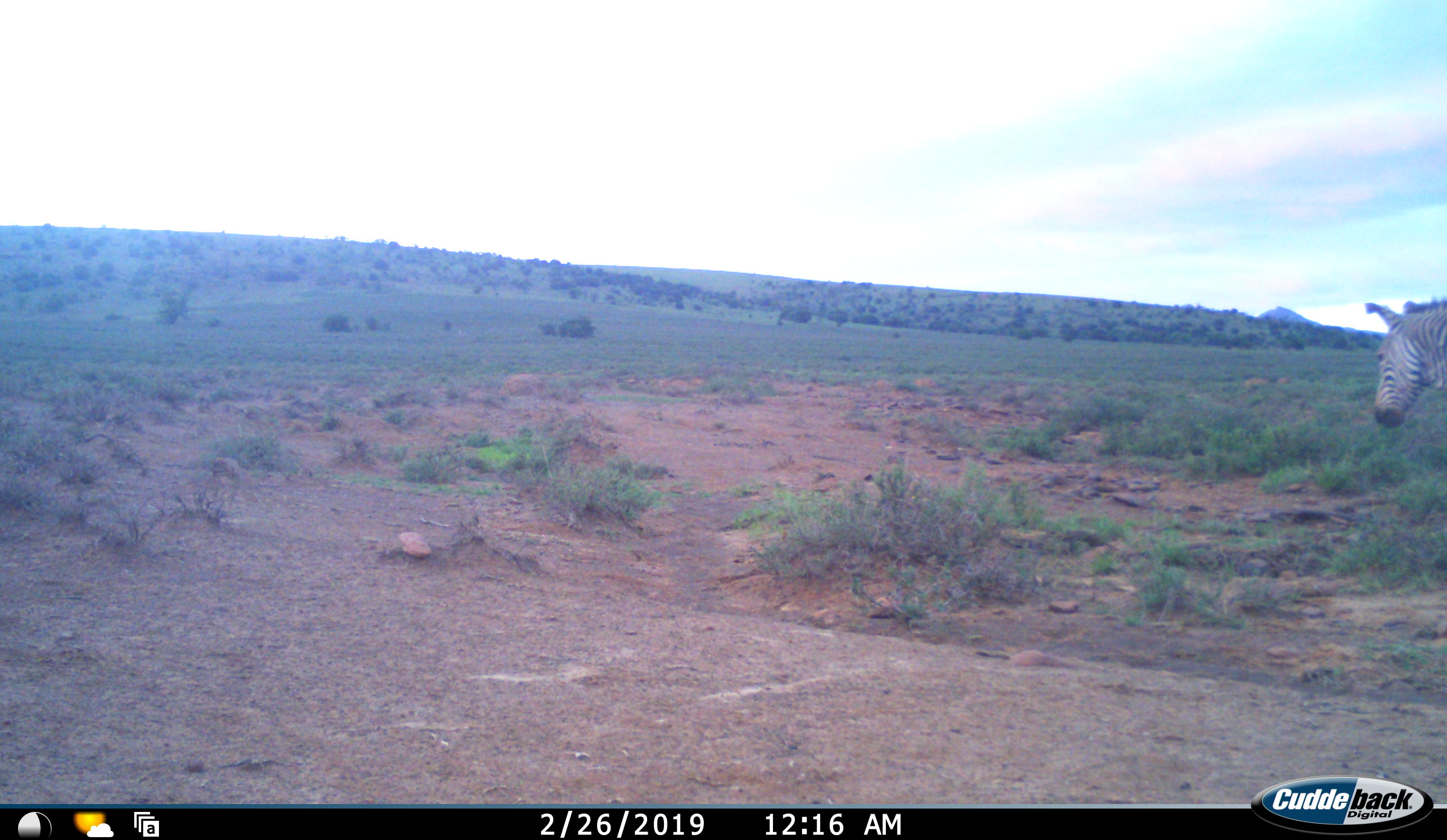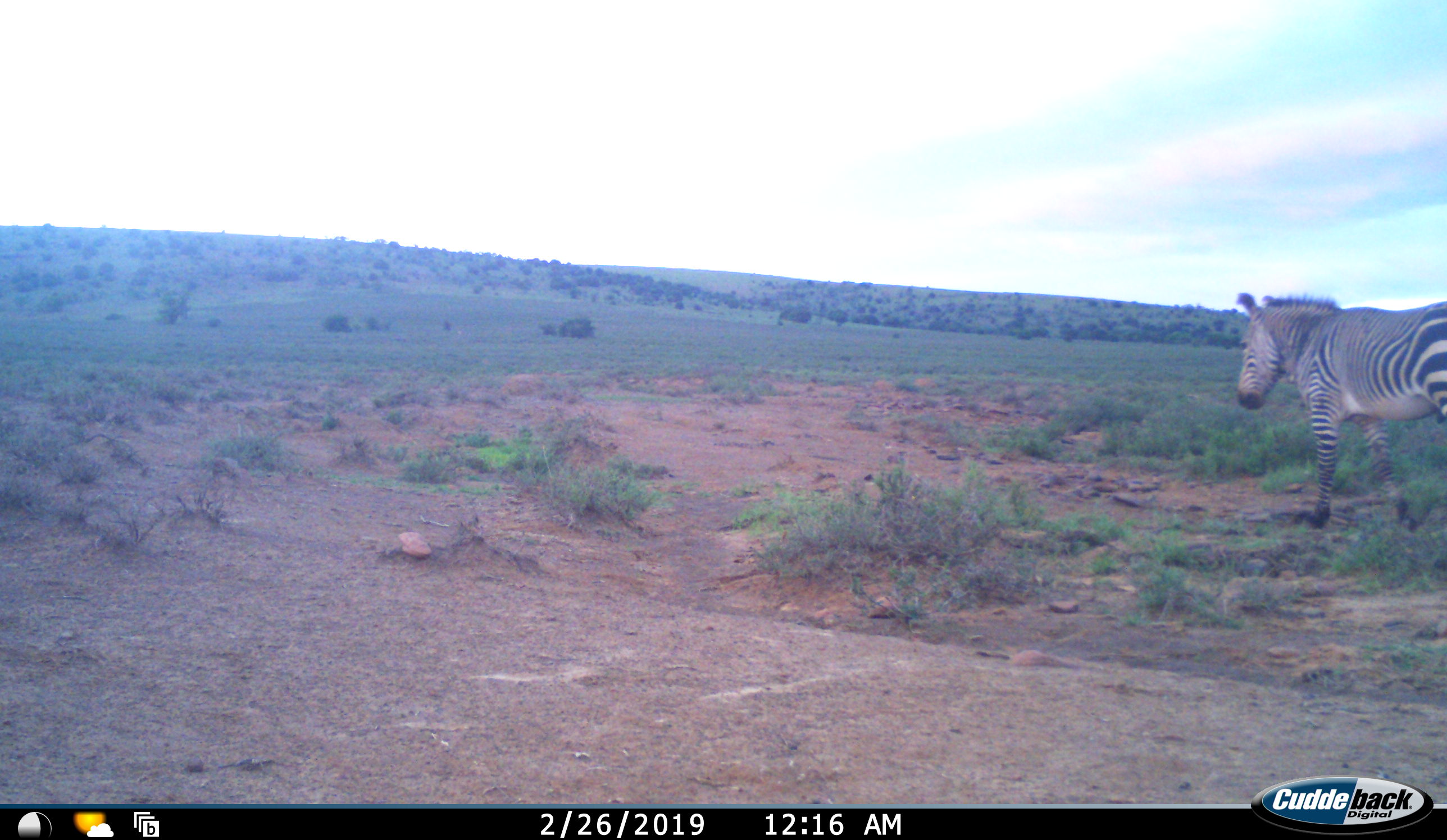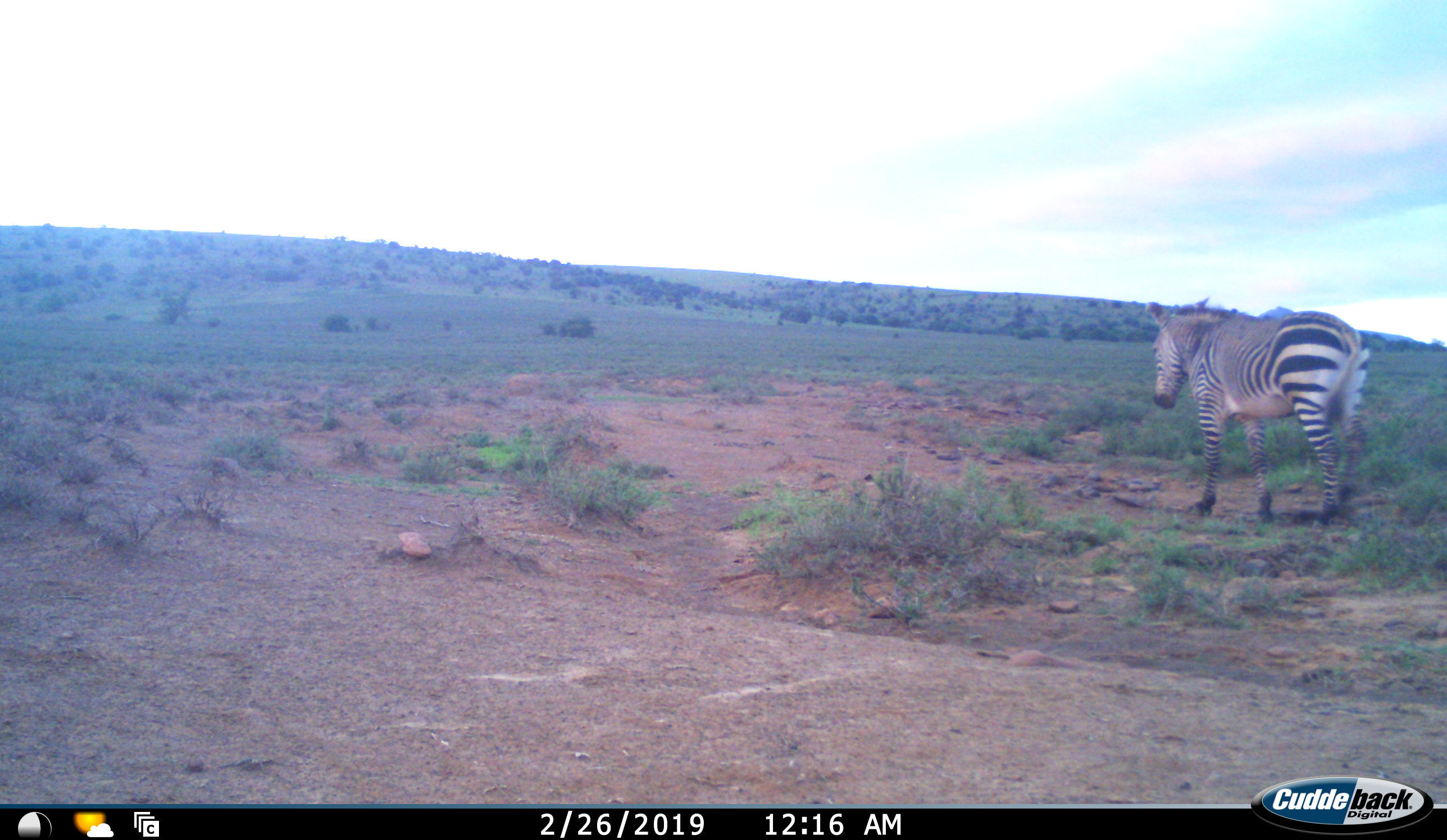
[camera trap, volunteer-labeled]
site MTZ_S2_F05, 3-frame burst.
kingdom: Animalia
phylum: Chordata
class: Mammalia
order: Perissodactyla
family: Equidae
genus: Equus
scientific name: Equus zebra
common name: mountain zebra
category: zebramountain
Zebramountain (mountain zebra) (Equus zebra), count 1. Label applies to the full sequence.